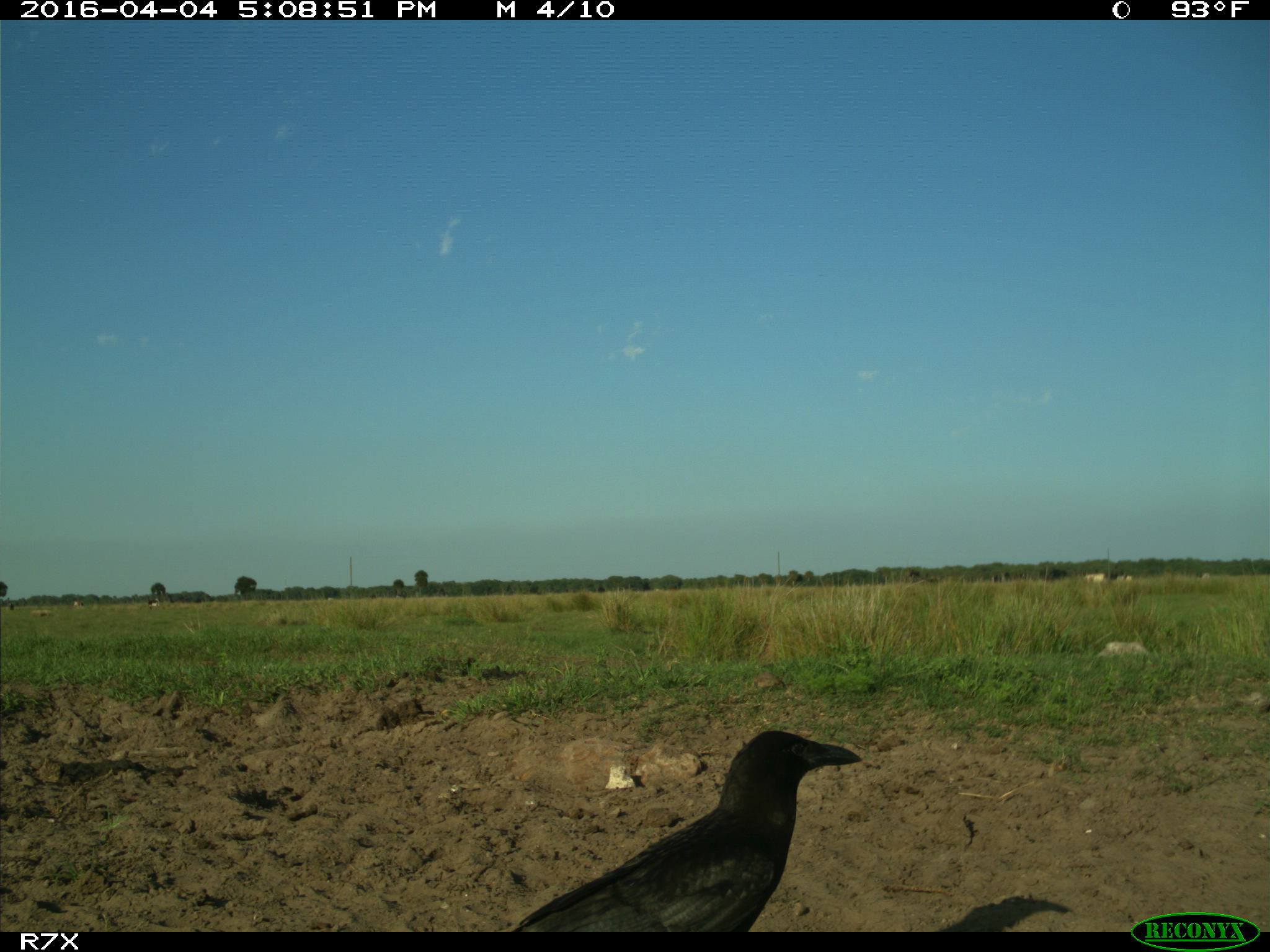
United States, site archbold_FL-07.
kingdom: Animalia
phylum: Chordata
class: Mammalia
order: Artiodactyla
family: Bovidae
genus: Bos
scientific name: Bos taurus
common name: domestic cow